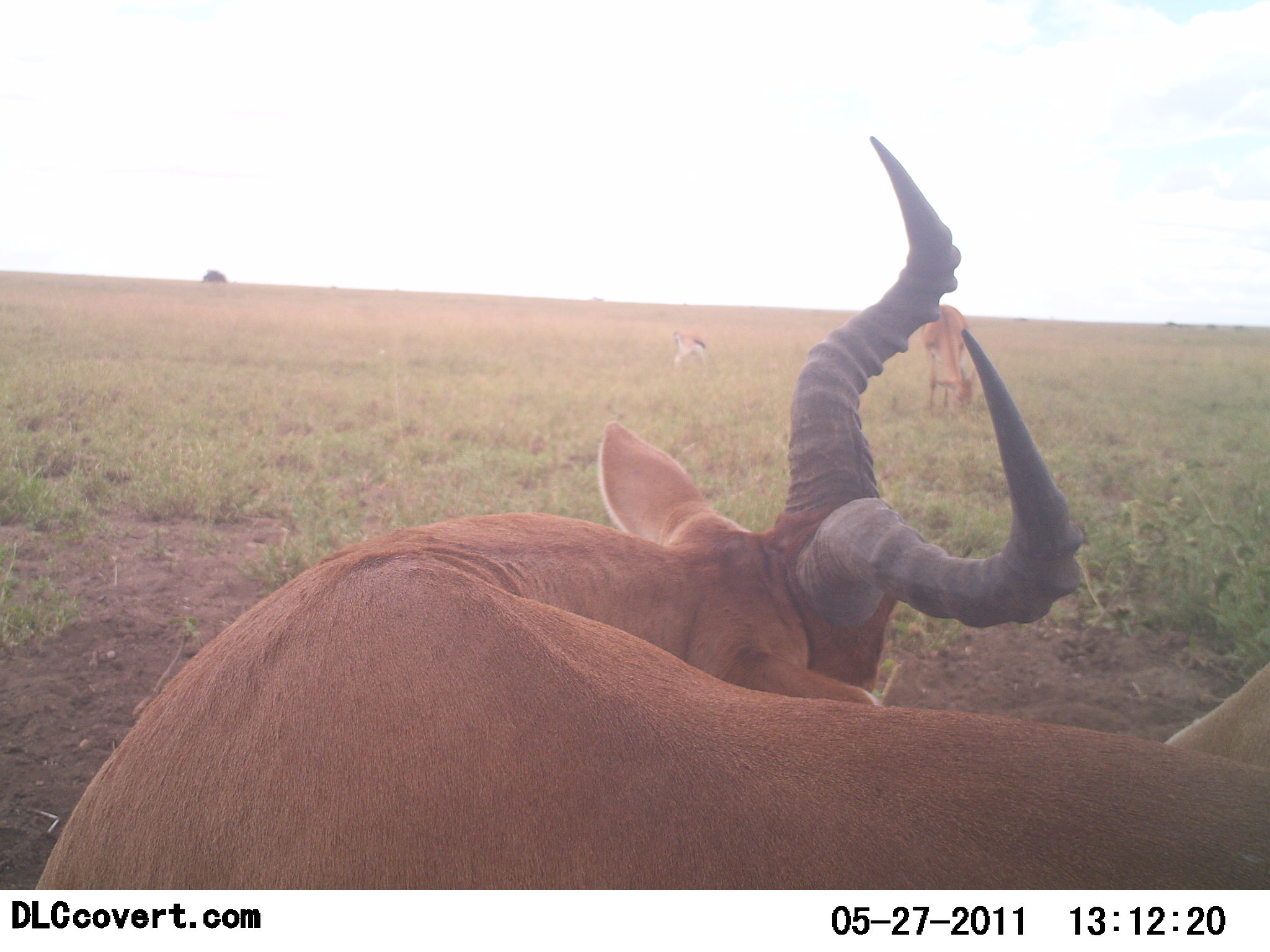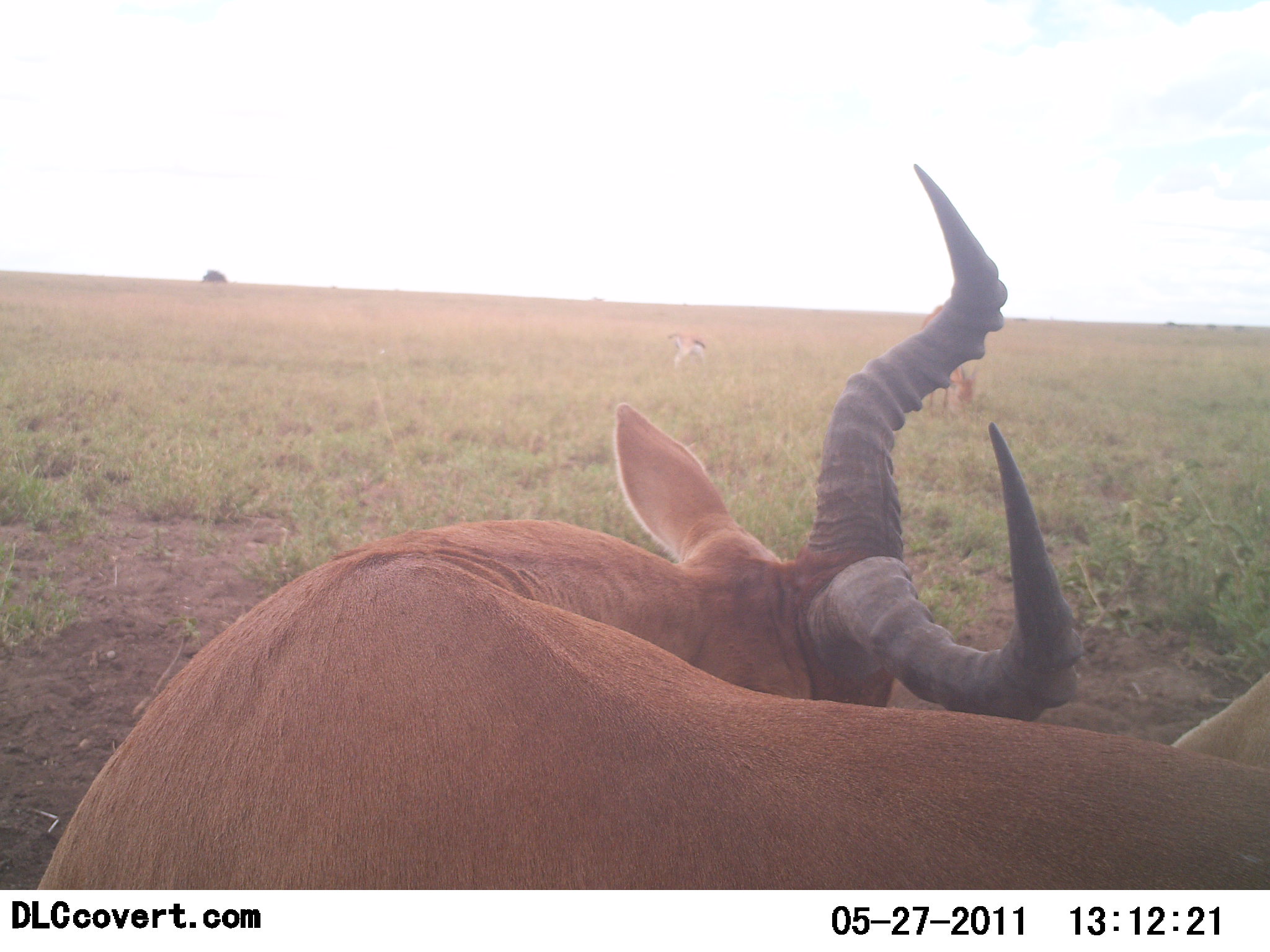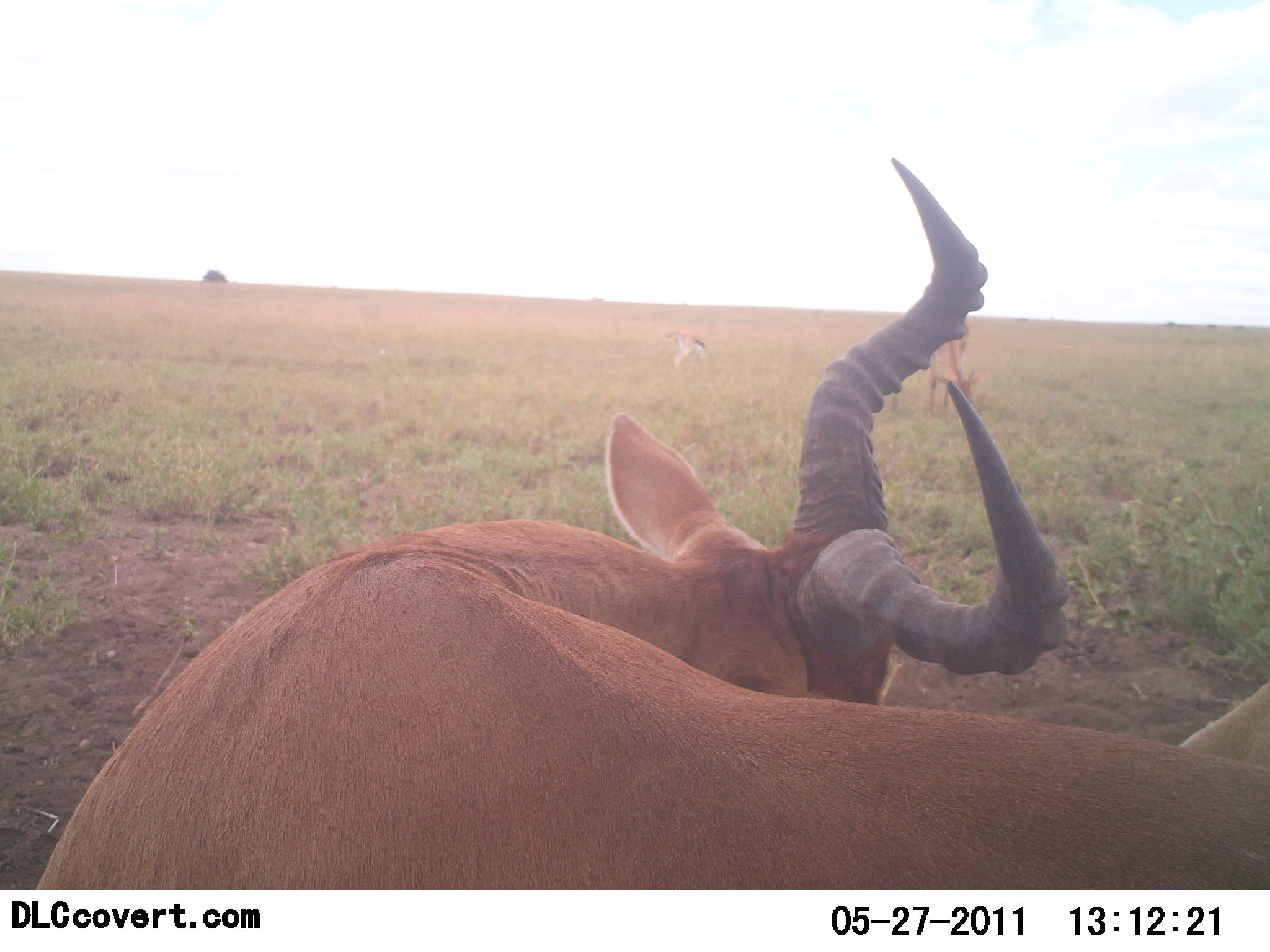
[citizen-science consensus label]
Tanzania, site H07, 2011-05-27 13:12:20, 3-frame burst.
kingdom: Animalia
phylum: Chordata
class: Mammalia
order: Artiodactyla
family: Bovidae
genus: Alcelaphus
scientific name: Alcelaphus buselaphus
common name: hartebeest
Hartebeest (Alcelaphus buselaphus), count 1. Behavior (volunteer vote fractions): standing 47%, resting 53%, moving 0%, interacting 6%. Young present (vote fraction): 6%. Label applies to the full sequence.